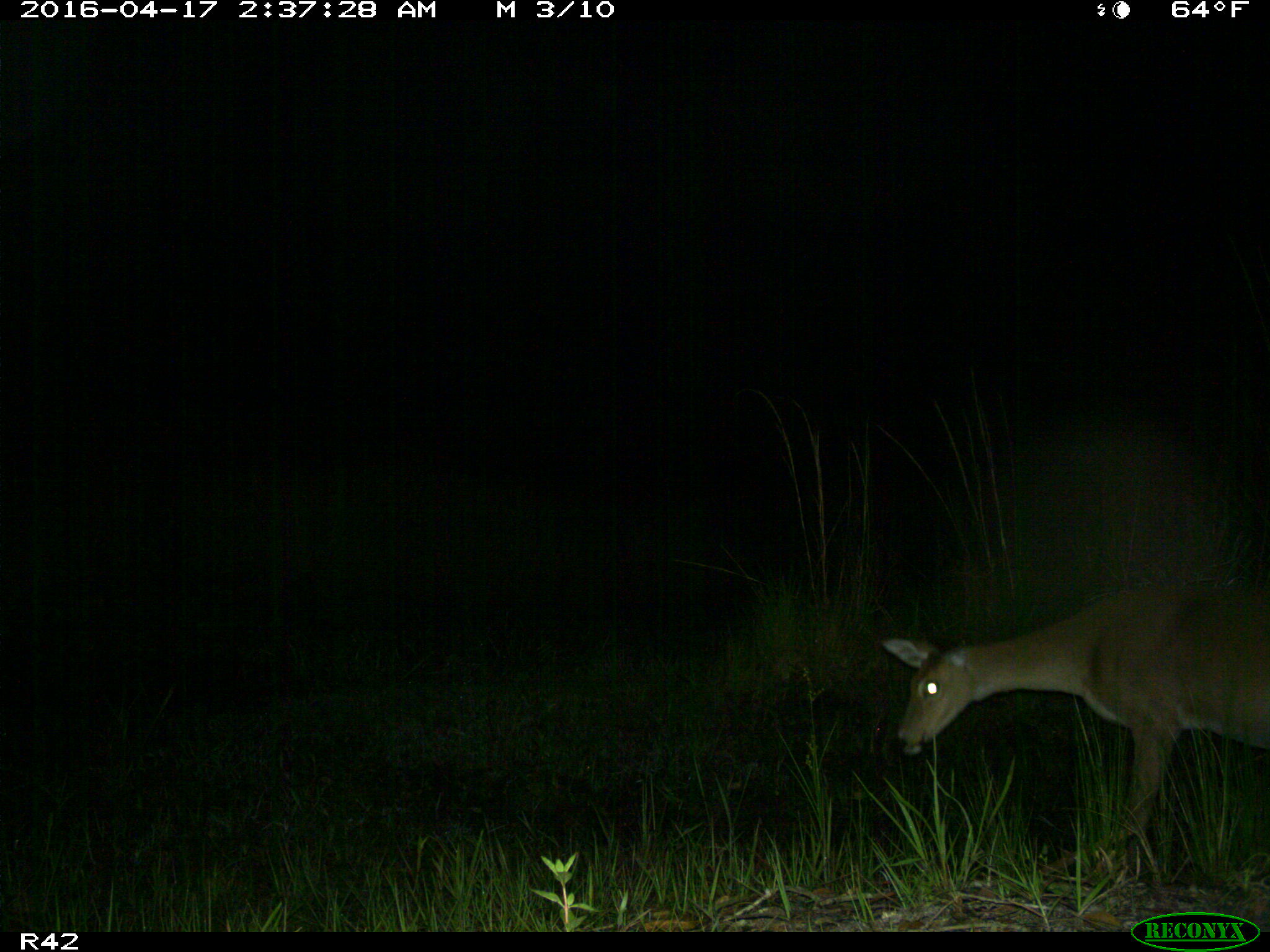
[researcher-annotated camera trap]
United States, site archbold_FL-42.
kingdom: Animalia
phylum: Chordata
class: Mammalia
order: Artiodactyla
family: Cervidae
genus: Odocoileus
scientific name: Odocoileus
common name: deer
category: unidentified deer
Unidentified deer (deer) (Odocoileus).